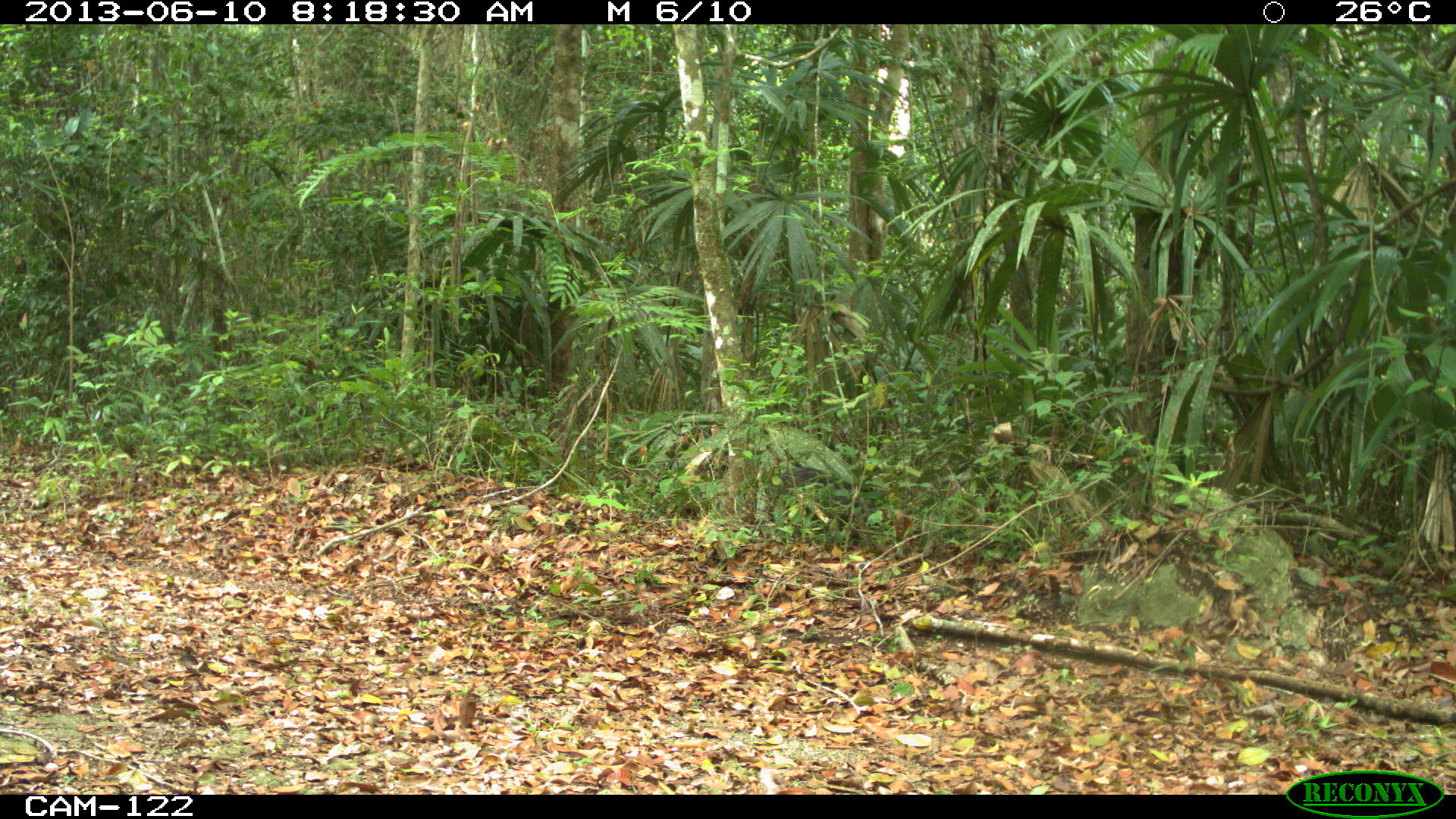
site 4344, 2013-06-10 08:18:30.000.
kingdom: Animalia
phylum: Chordata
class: Mammalia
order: Artiodactyla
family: Tayassuidae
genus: Pecari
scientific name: Pecari tajacu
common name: collared peccary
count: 5